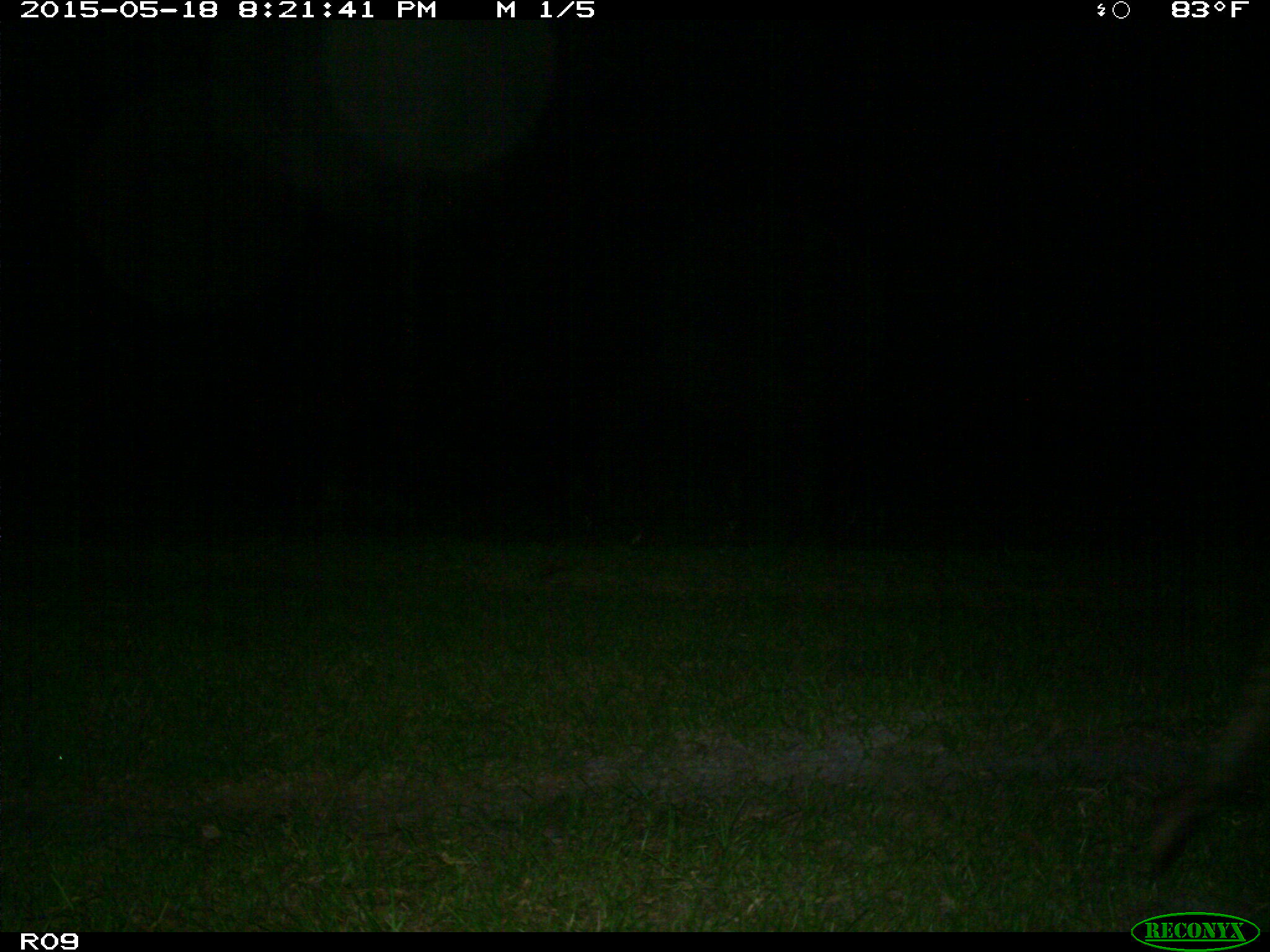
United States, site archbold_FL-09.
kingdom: Animalia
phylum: Chordata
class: Mammalia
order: Artiodactyla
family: Bovidae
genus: Bos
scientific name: Bos taurus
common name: domestic cow